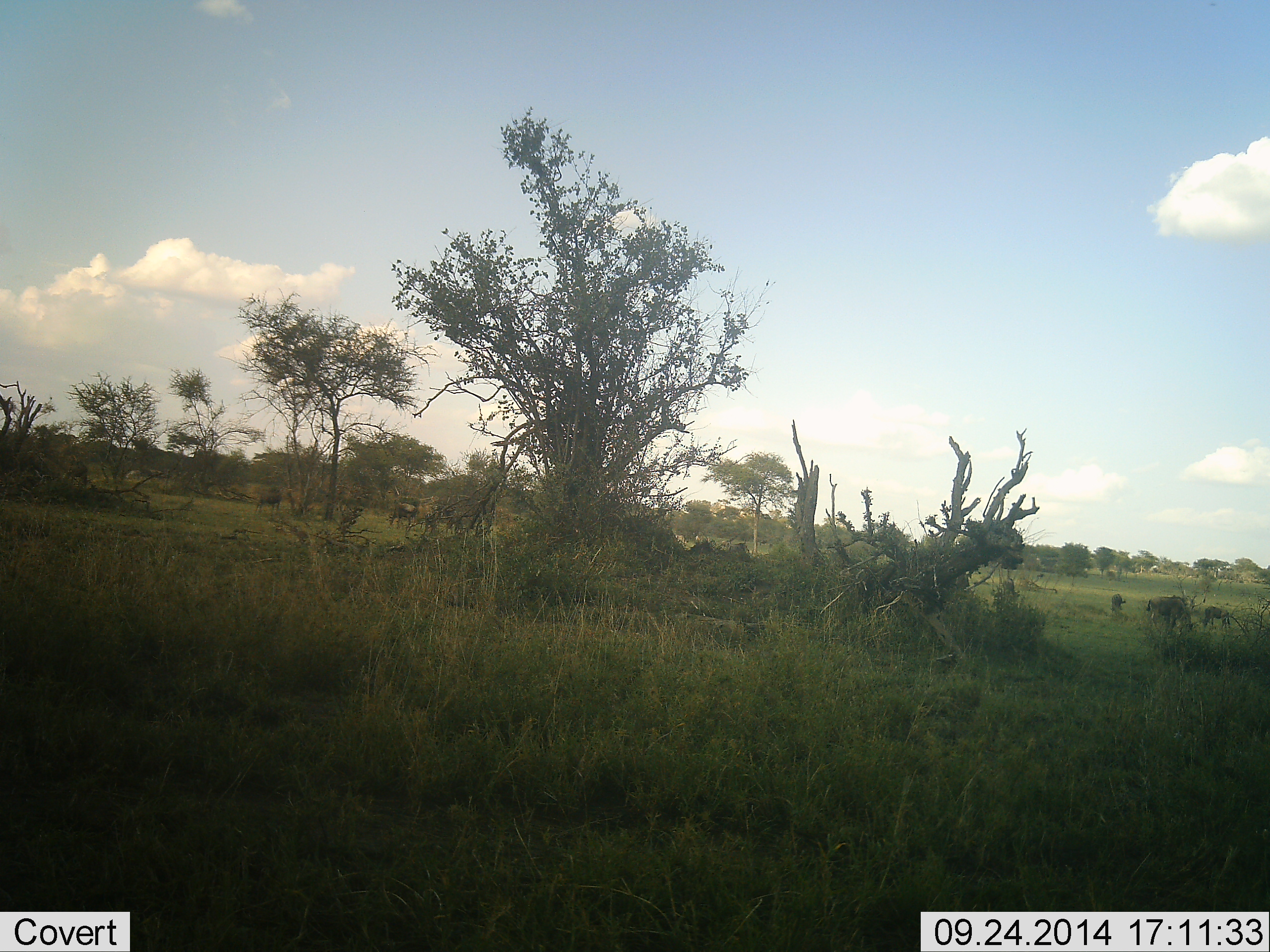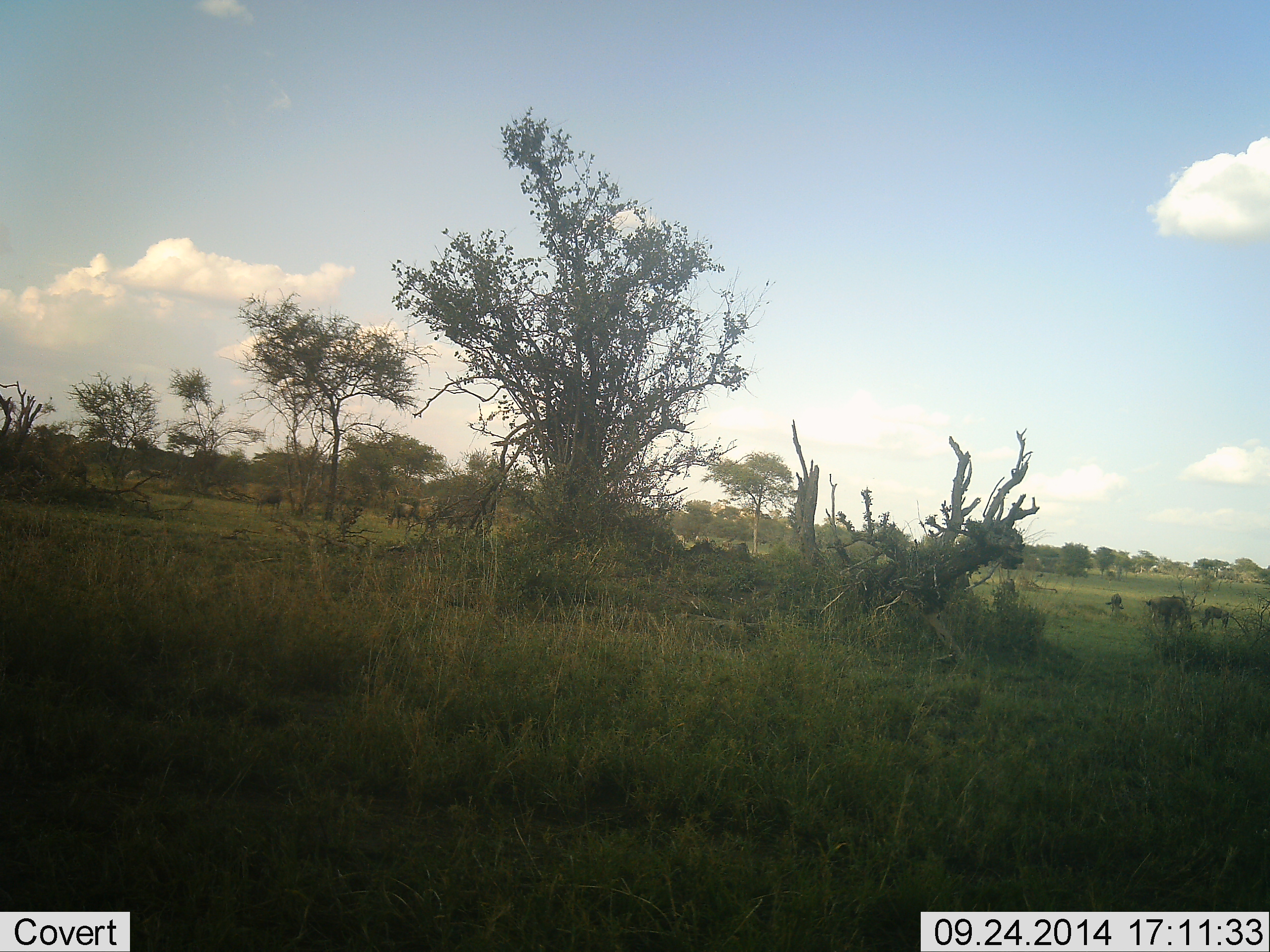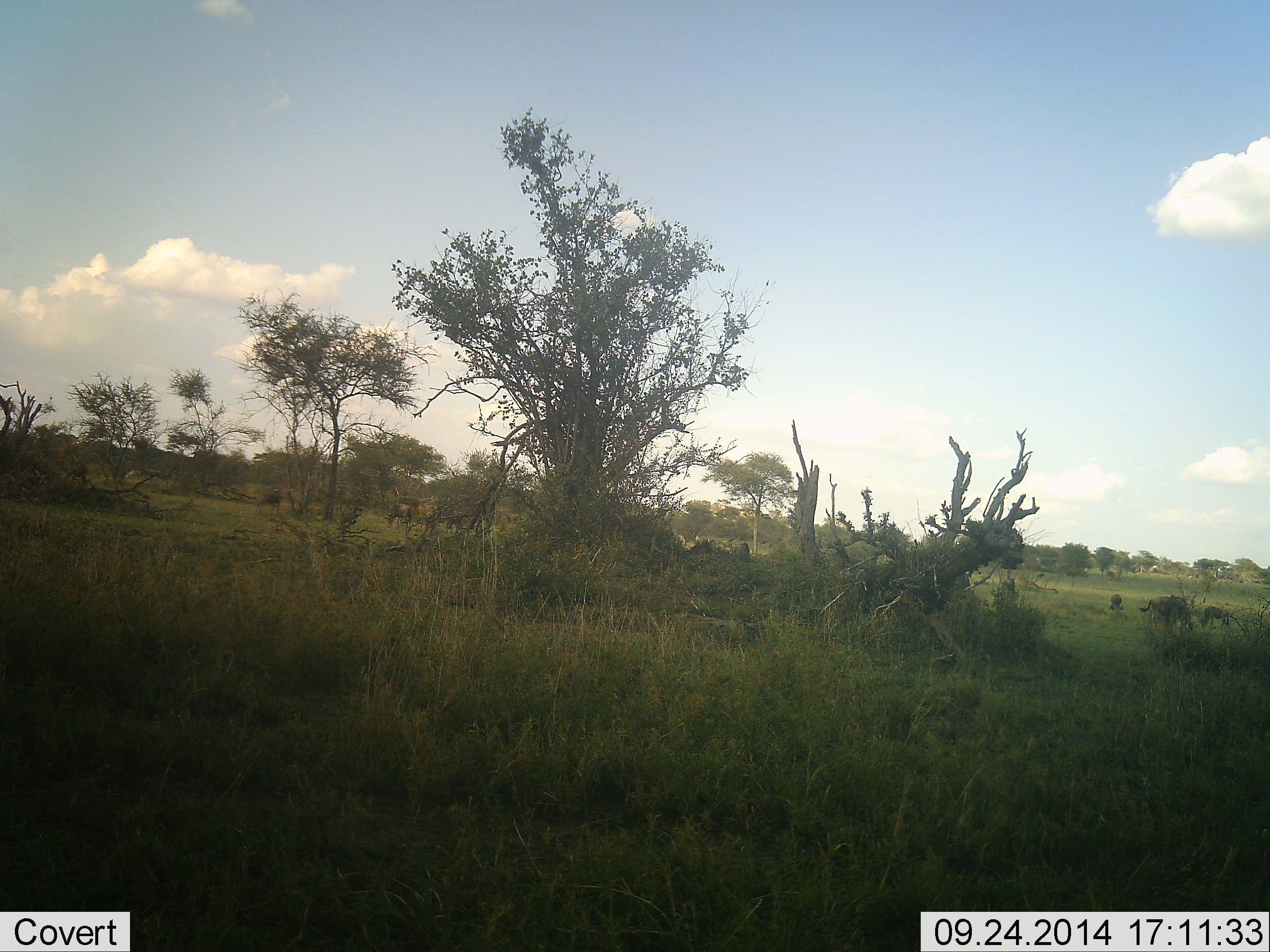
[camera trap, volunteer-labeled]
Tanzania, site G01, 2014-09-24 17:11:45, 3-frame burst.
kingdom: Animalia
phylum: Chordata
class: Mammalia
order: Artiodactyla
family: Bovidae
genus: Connochaetes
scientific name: Connochaetes taurinus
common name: blue wildebeest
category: wildebeest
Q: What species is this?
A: Wildebeest (blue wildebeest) (Connochaetes taurinus).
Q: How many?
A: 7.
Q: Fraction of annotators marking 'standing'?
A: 30%.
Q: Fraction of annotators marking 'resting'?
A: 10%.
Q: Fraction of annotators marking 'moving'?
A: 20%.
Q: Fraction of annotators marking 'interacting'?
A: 0%.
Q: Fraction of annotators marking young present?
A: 0%.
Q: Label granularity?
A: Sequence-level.